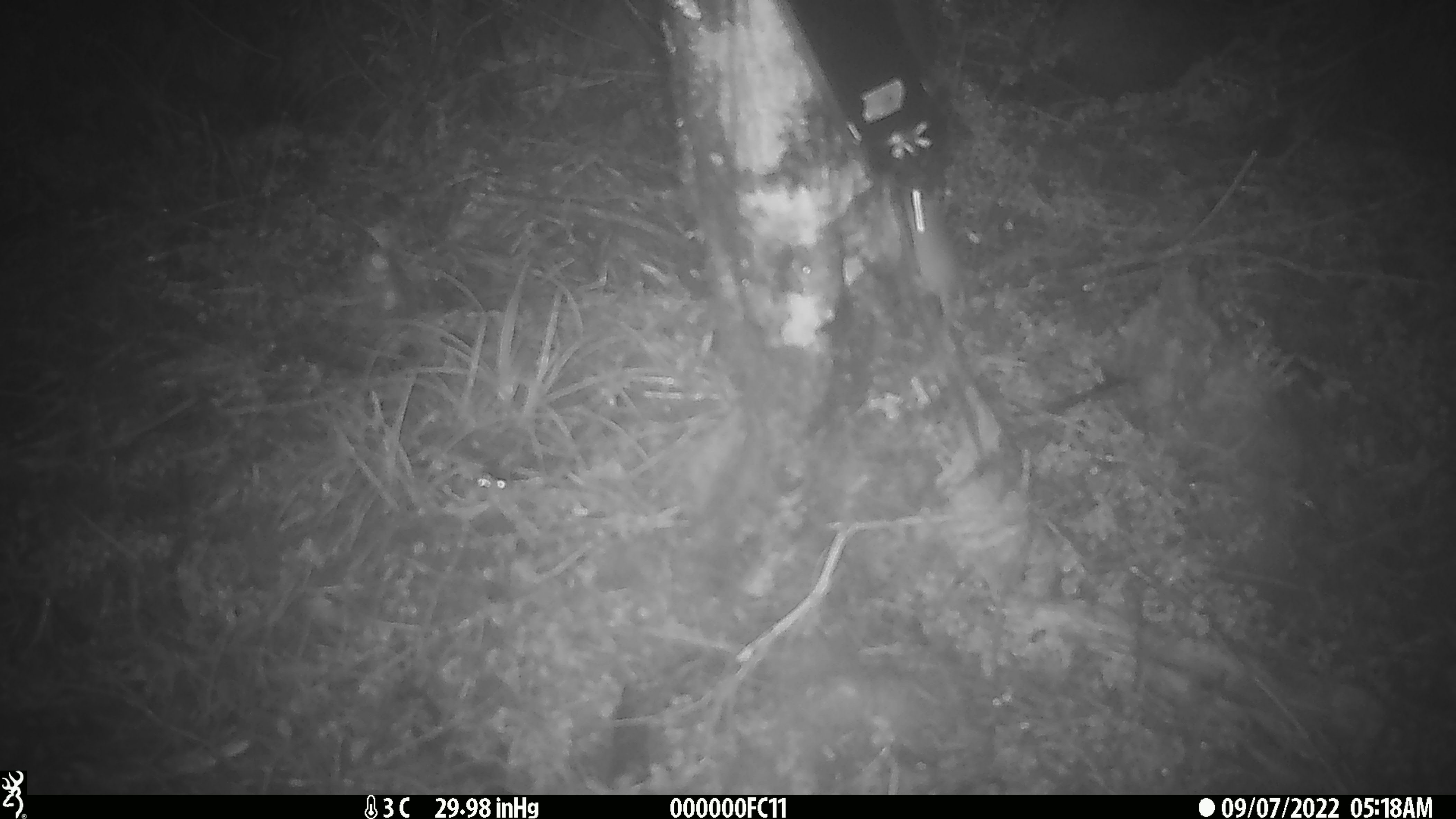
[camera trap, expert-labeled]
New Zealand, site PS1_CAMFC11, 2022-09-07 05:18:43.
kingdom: Animalia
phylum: Chordata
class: Mammalia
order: Rodentia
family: Muridae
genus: Mus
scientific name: Mus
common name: mouse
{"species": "mouse (Mus)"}